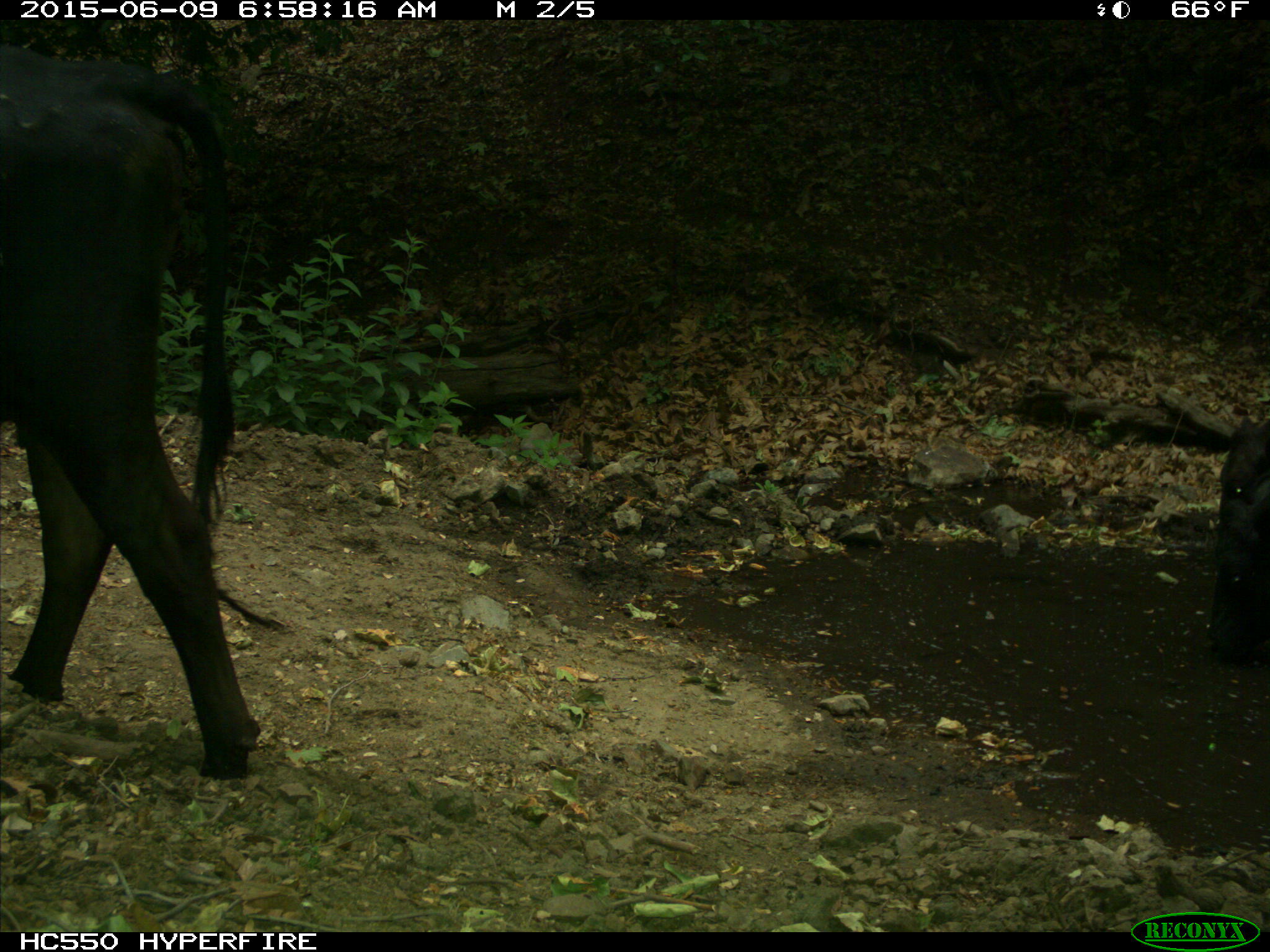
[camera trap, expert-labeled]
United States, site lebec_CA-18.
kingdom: Animalia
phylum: Chordata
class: Mammalia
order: Artiodactyla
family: Bovidae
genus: Bos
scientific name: Bos taurus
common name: domestic cow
Bos taurus (domestic cow).